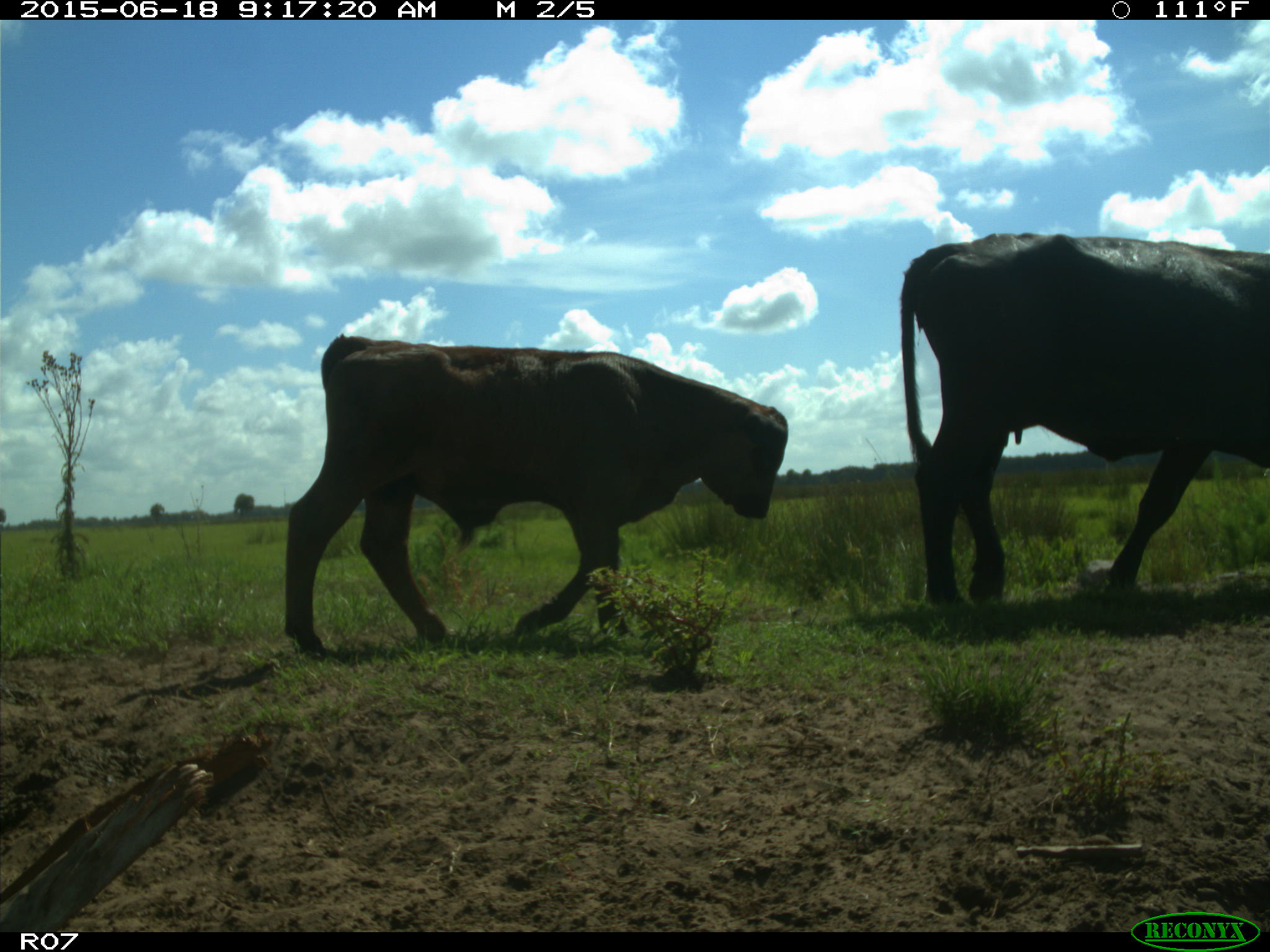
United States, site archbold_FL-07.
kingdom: Animalia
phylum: Chordata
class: Mammalia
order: Artiodactyla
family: Bovidae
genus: Bos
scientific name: Bos taurus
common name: domestic cow